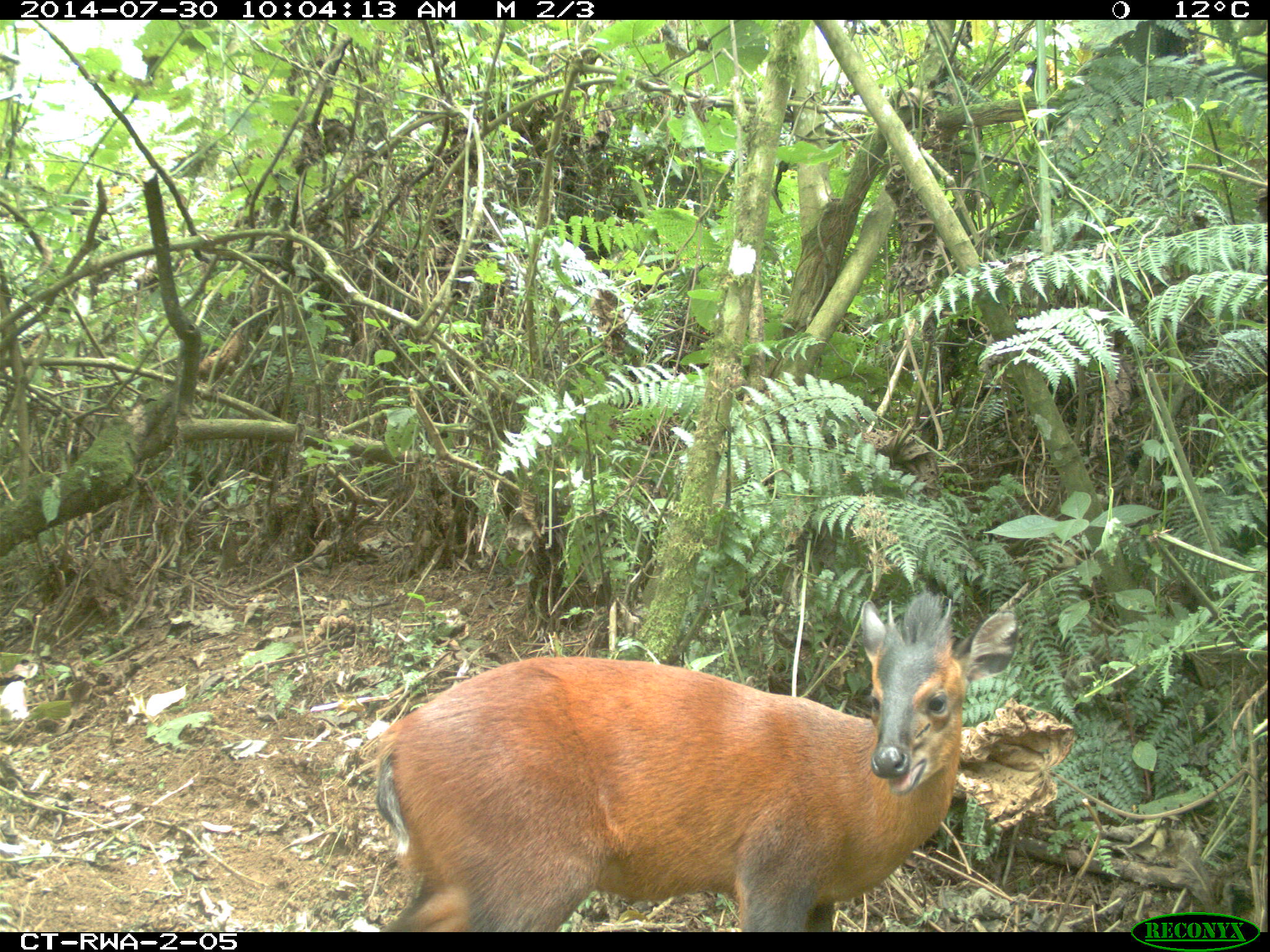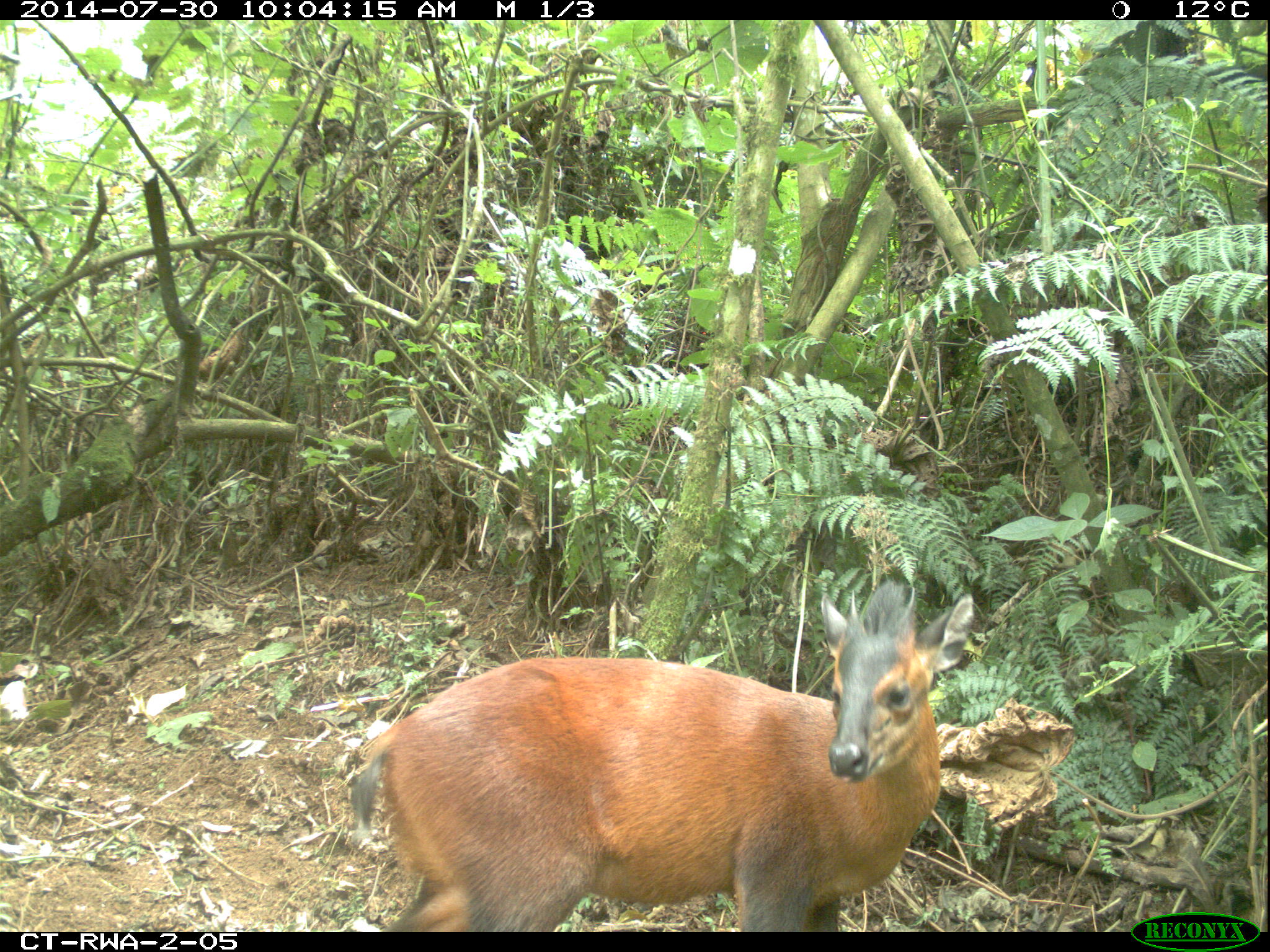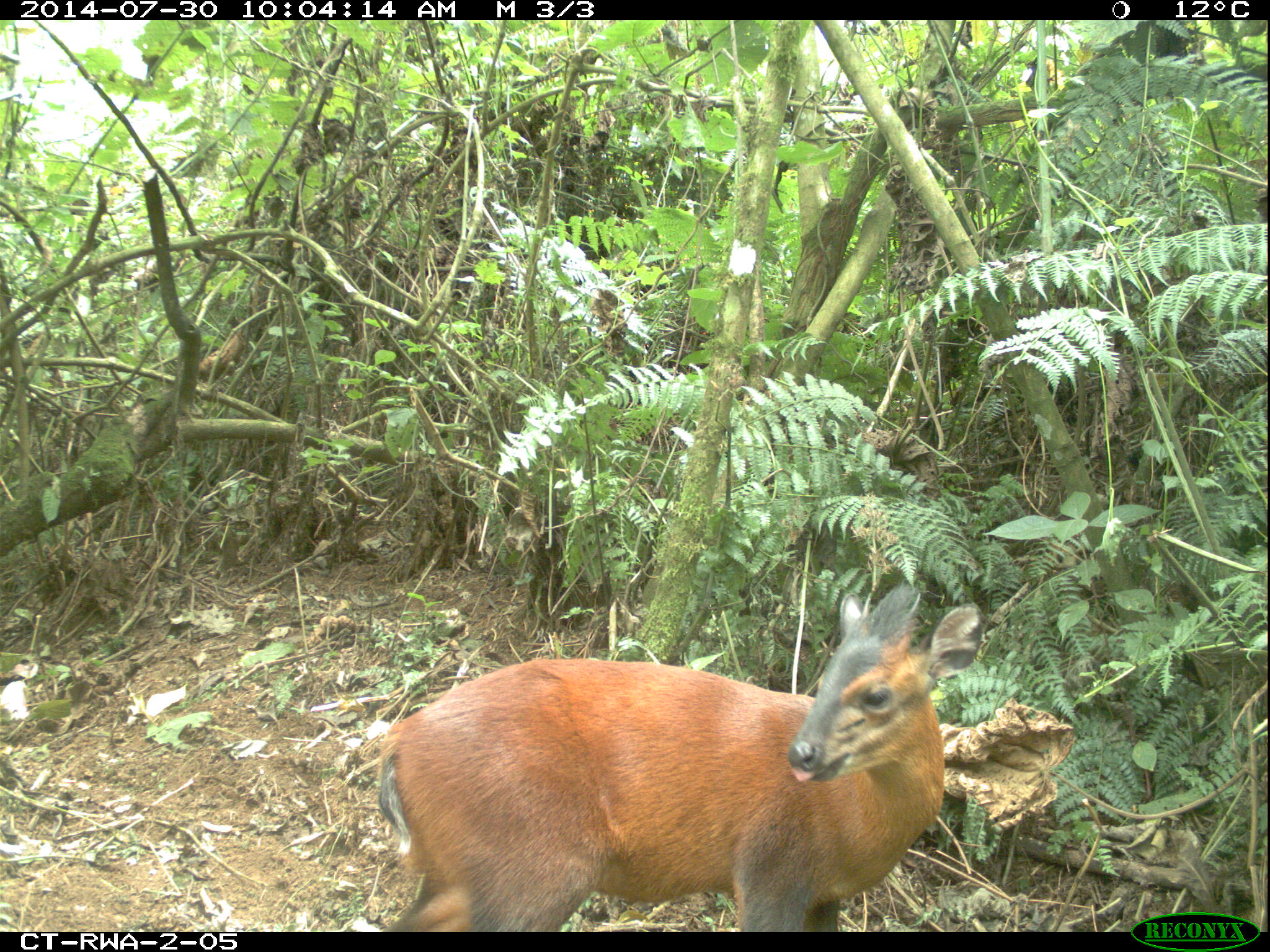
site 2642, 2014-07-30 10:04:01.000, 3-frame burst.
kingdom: Animalia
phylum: Chordata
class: Mammalia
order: Artiodactyla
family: Bovidae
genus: Cephalophus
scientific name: Cephalophus nigrifrons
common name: black-fronted duiker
Cephalophus nigrifrons (black-fronted duiker), count 1.